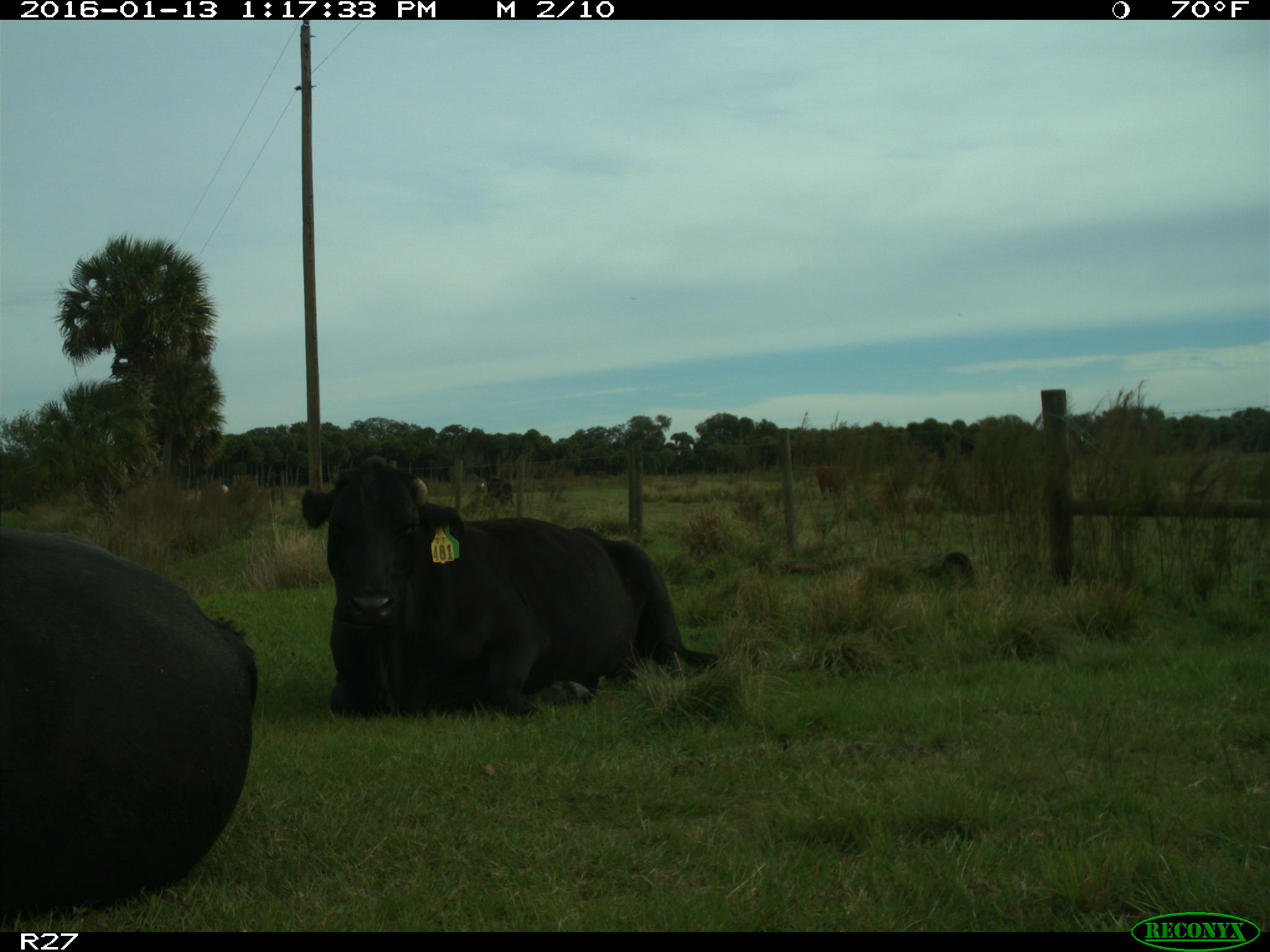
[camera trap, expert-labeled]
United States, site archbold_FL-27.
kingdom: Animalia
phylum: Chordata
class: Mammalia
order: Artiodactyla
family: Bovidae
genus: Bos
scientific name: Bos taurus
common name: domestic cow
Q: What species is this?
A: Bos taurus (domestic cow).